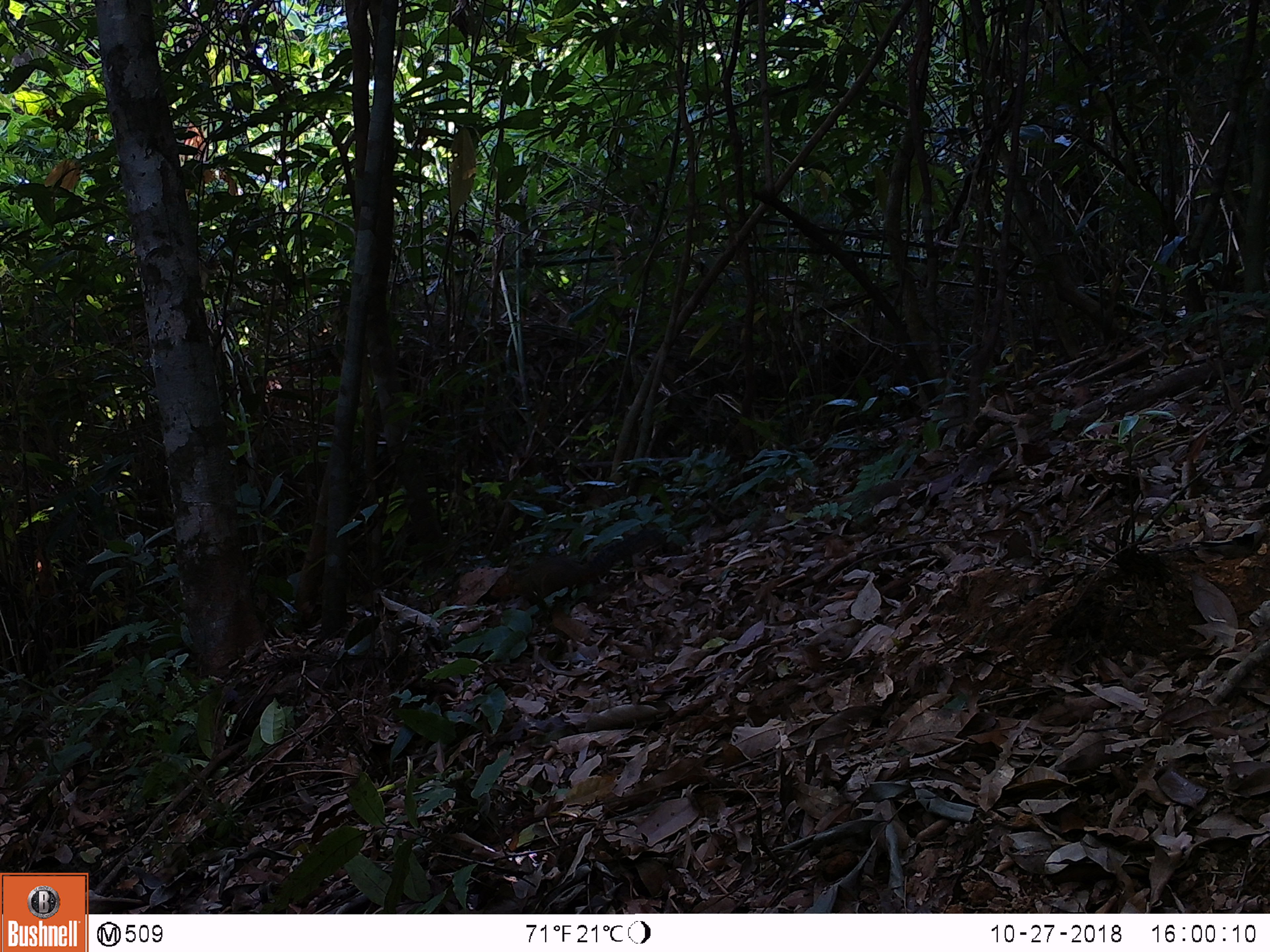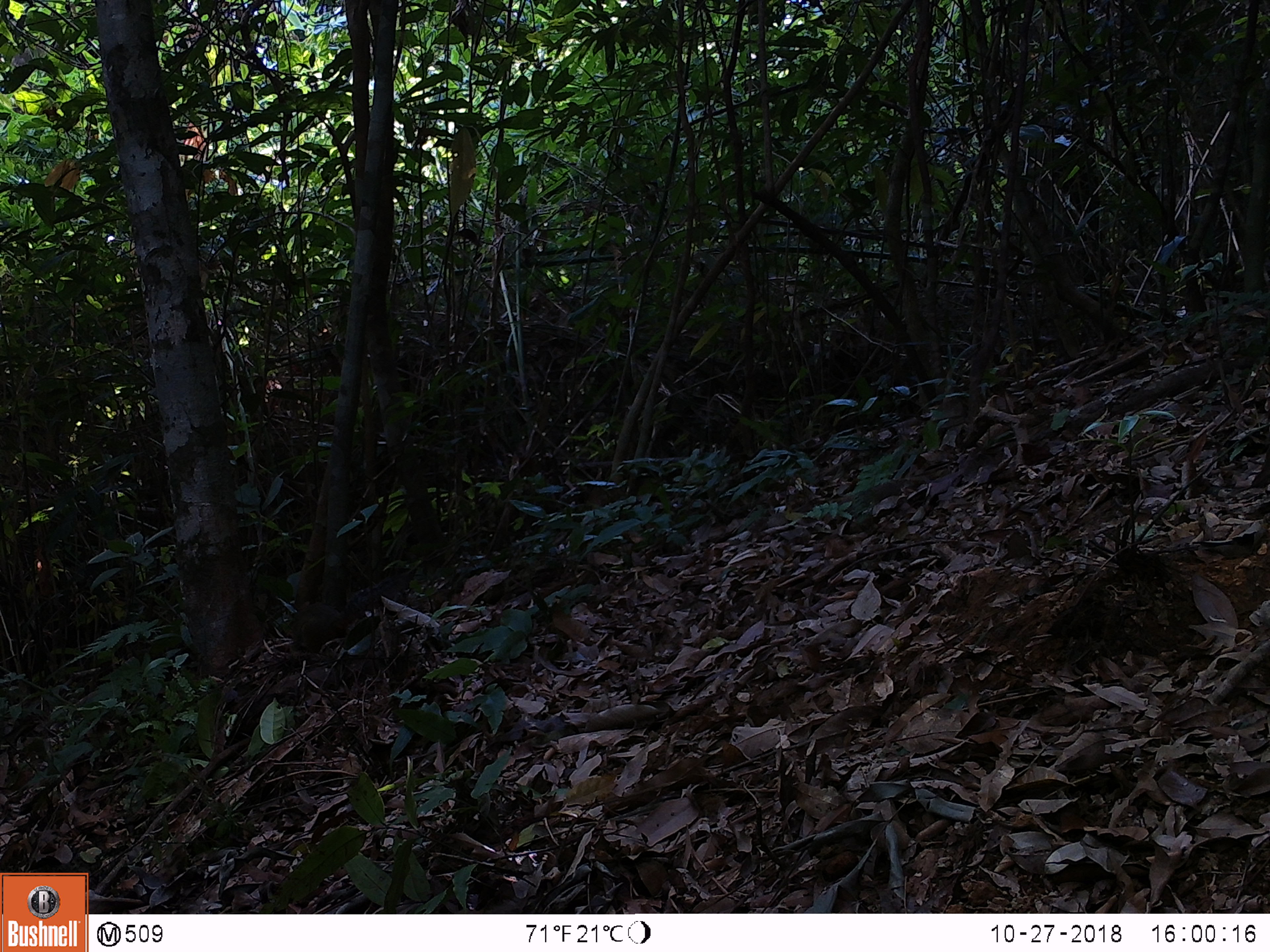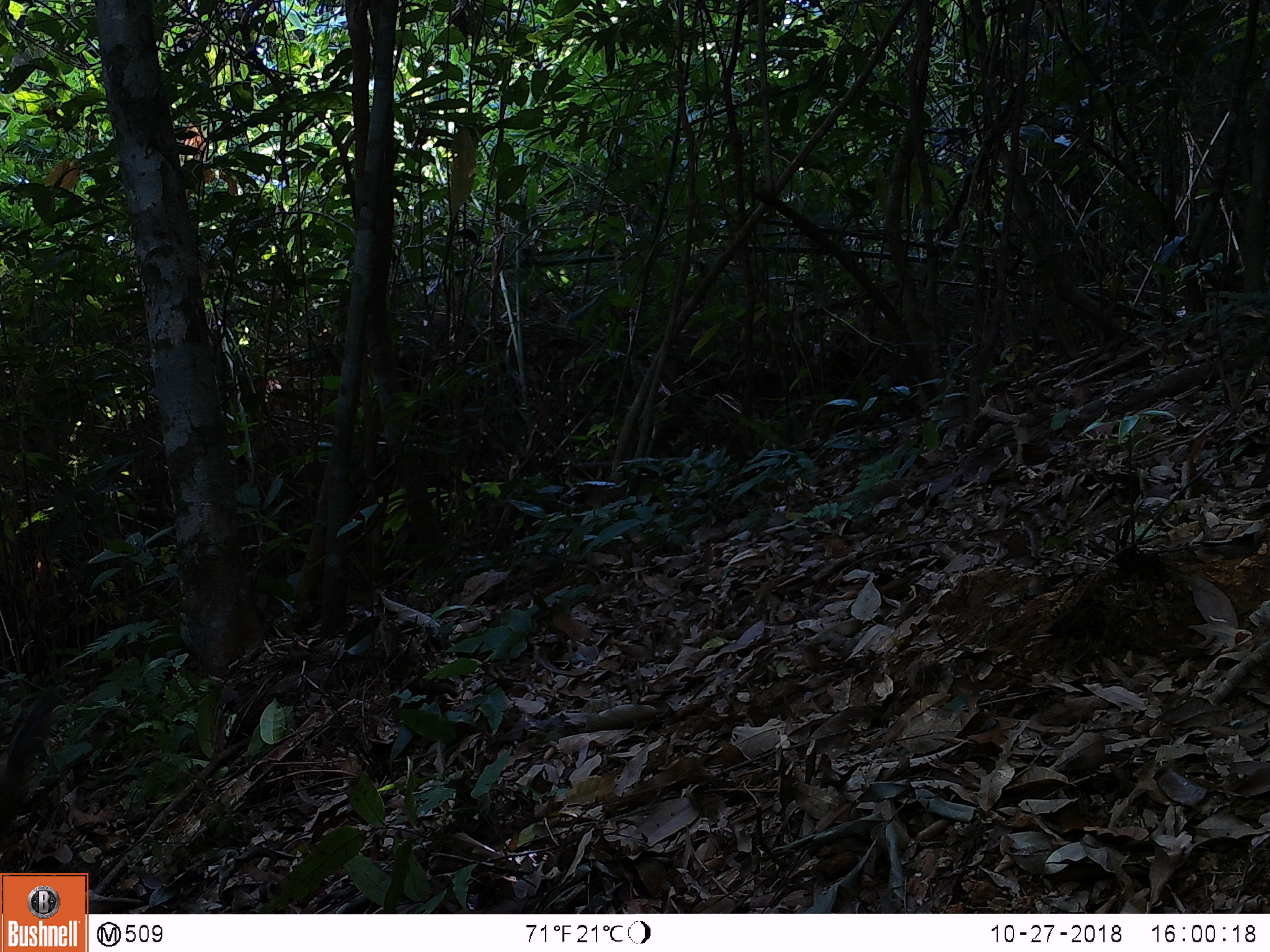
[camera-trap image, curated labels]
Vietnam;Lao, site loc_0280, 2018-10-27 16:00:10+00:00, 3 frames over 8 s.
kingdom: Animalia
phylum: Chordata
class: Mammalia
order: Rodentia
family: Sciuridae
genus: Dremomys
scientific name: Dremomys rufigenis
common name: red-cheeked squirrel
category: red cheeked squirrel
Red cheeked squirrel (red-cheeked squirrel) (Dremomys rufigenis). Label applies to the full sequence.